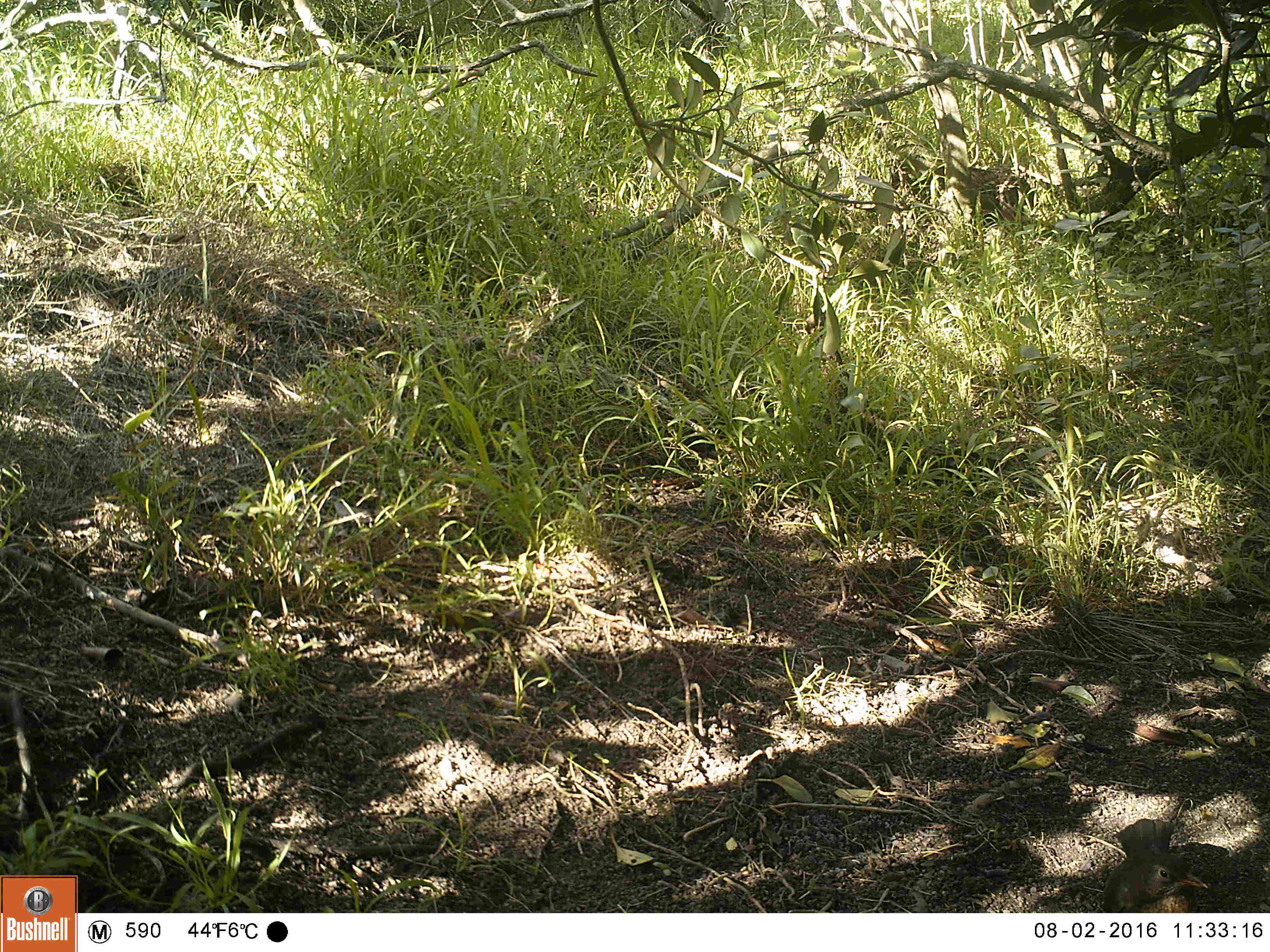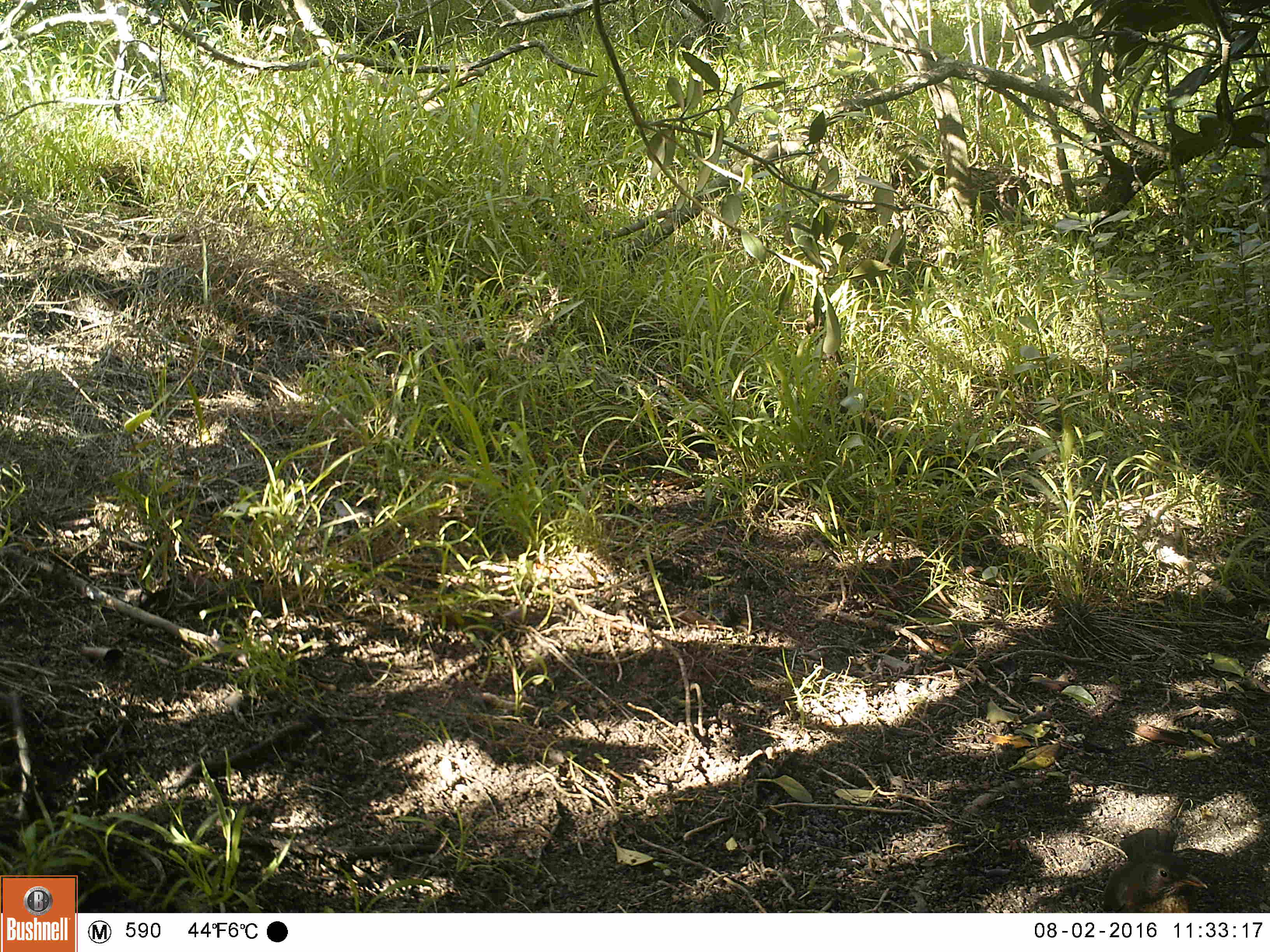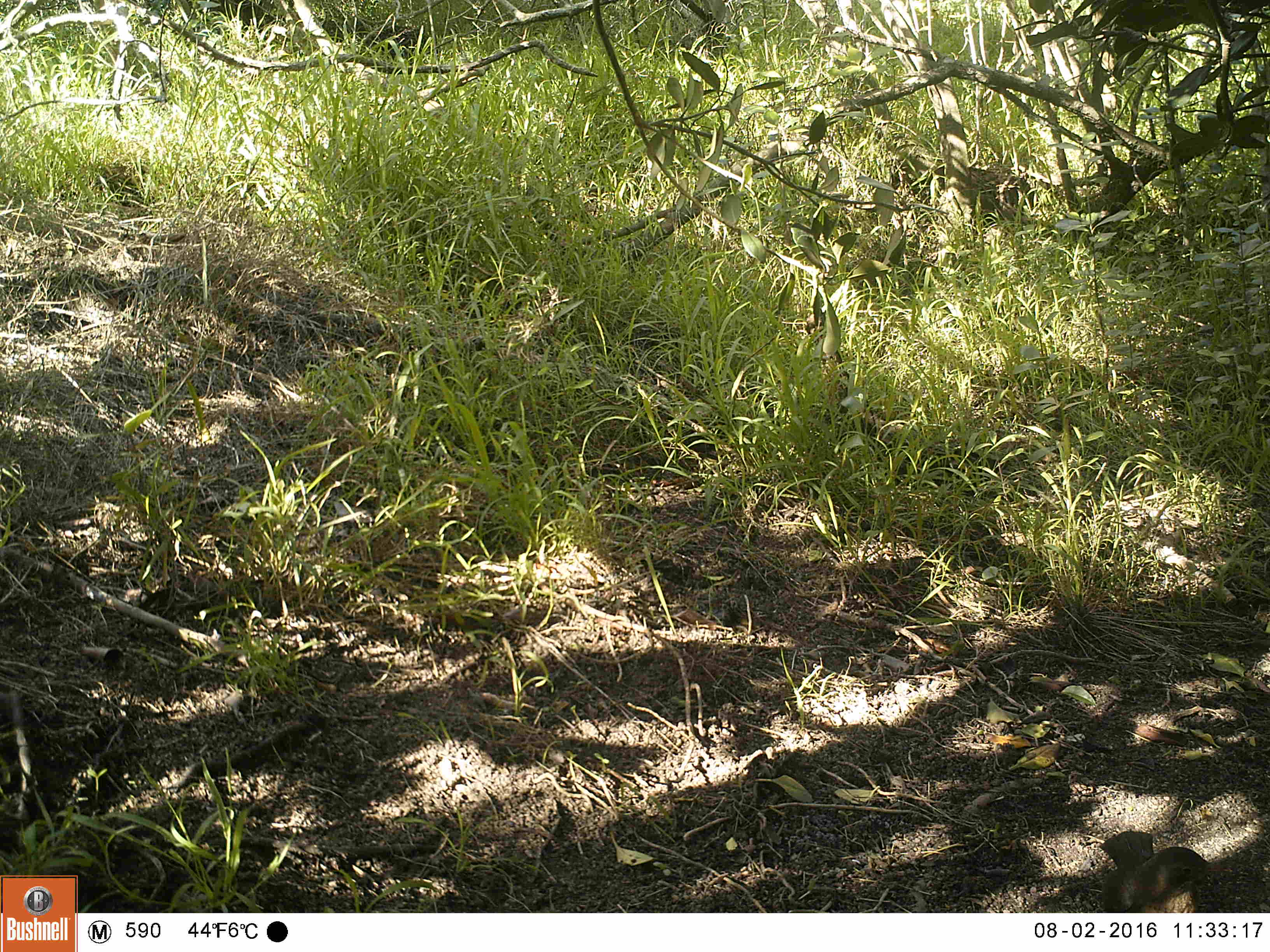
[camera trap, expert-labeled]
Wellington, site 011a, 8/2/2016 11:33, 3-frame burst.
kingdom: Animalia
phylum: Chordata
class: Aves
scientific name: Aves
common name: bird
Bird (Aves).